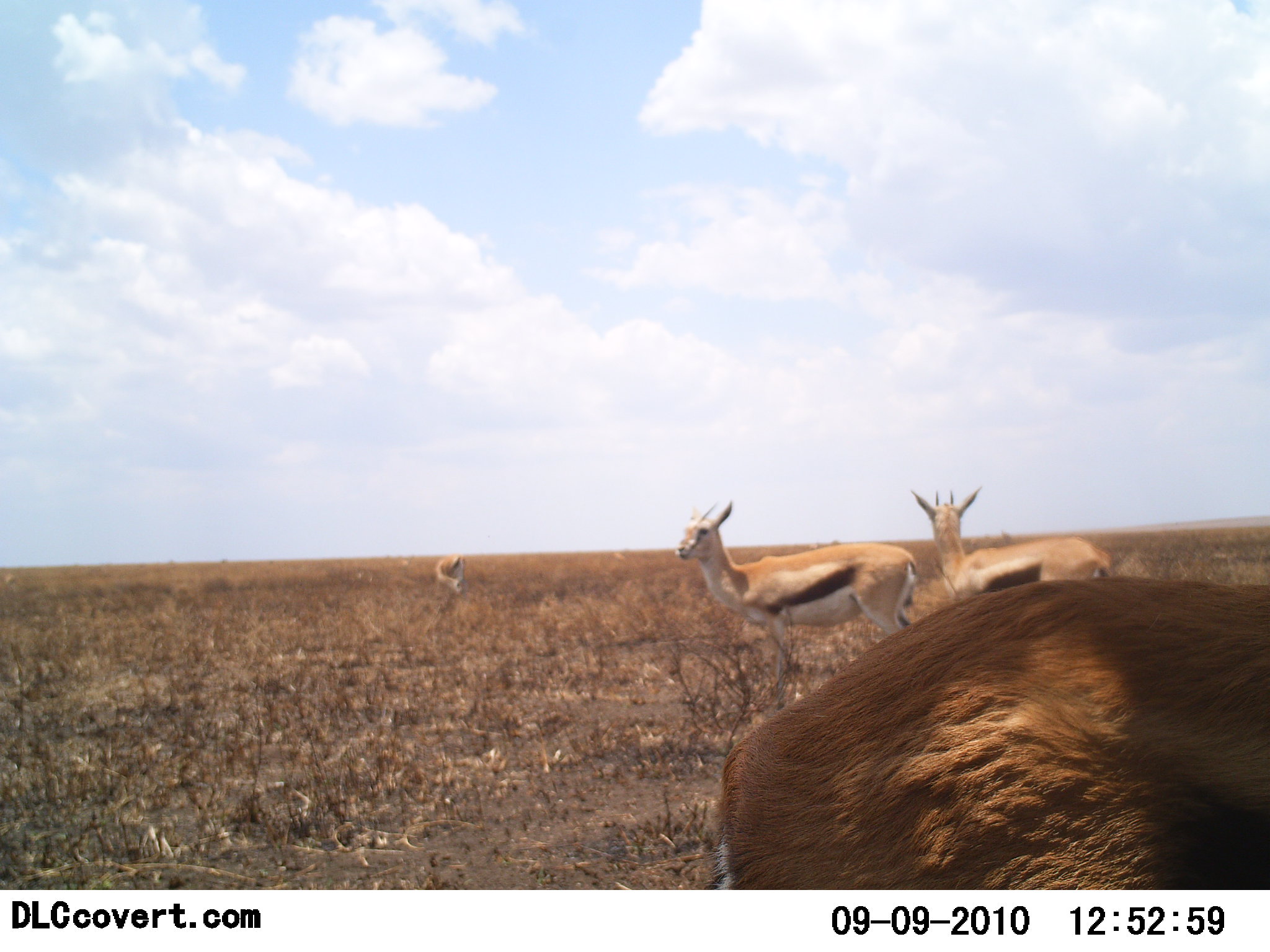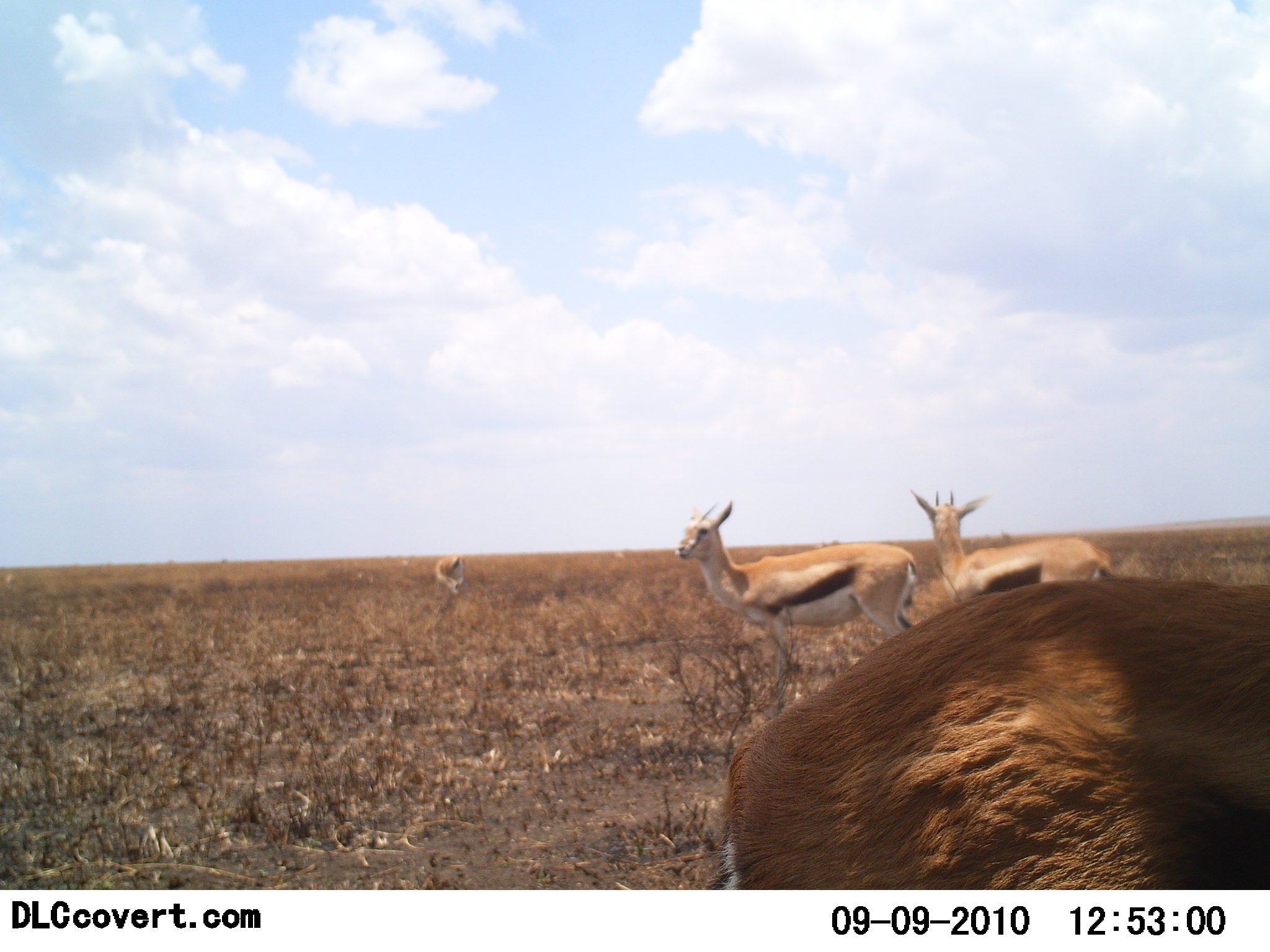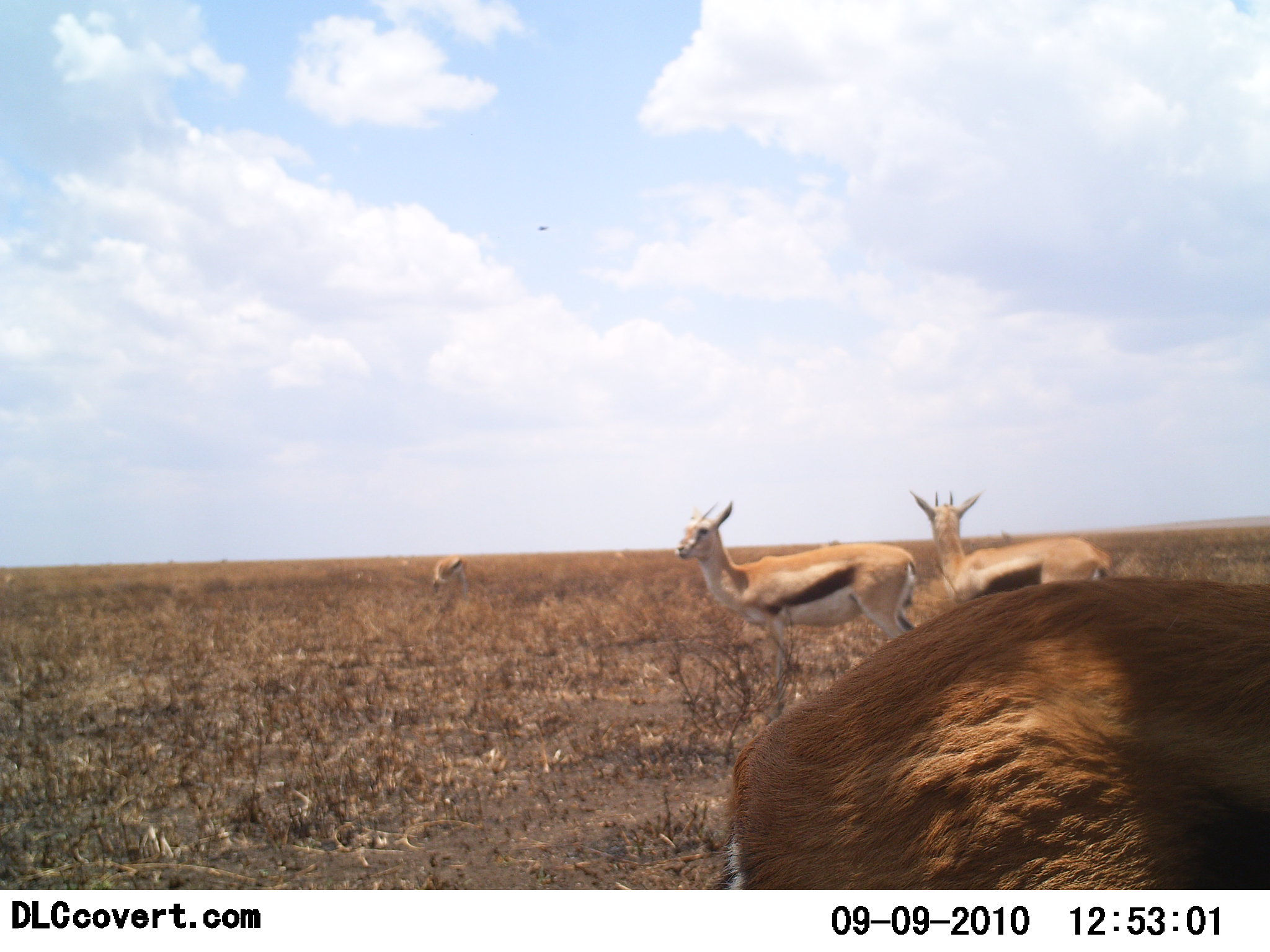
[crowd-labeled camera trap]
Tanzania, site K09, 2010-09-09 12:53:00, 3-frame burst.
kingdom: Animalia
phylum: Chordata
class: Mammalia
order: Artiodactyla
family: Bovidae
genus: Eudorcas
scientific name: Eudorcas thomsonii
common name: thomson's gazelle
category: gazellethomsons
Gazellethomsons (thomson's gazelle) (Eudorcas thomsonii), count 4. Behavior (volunteer vote fractions): standing 92%, resting 8%, moving 0%, interacting 0%. Young present (vote fraction): 0%. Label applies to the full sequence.